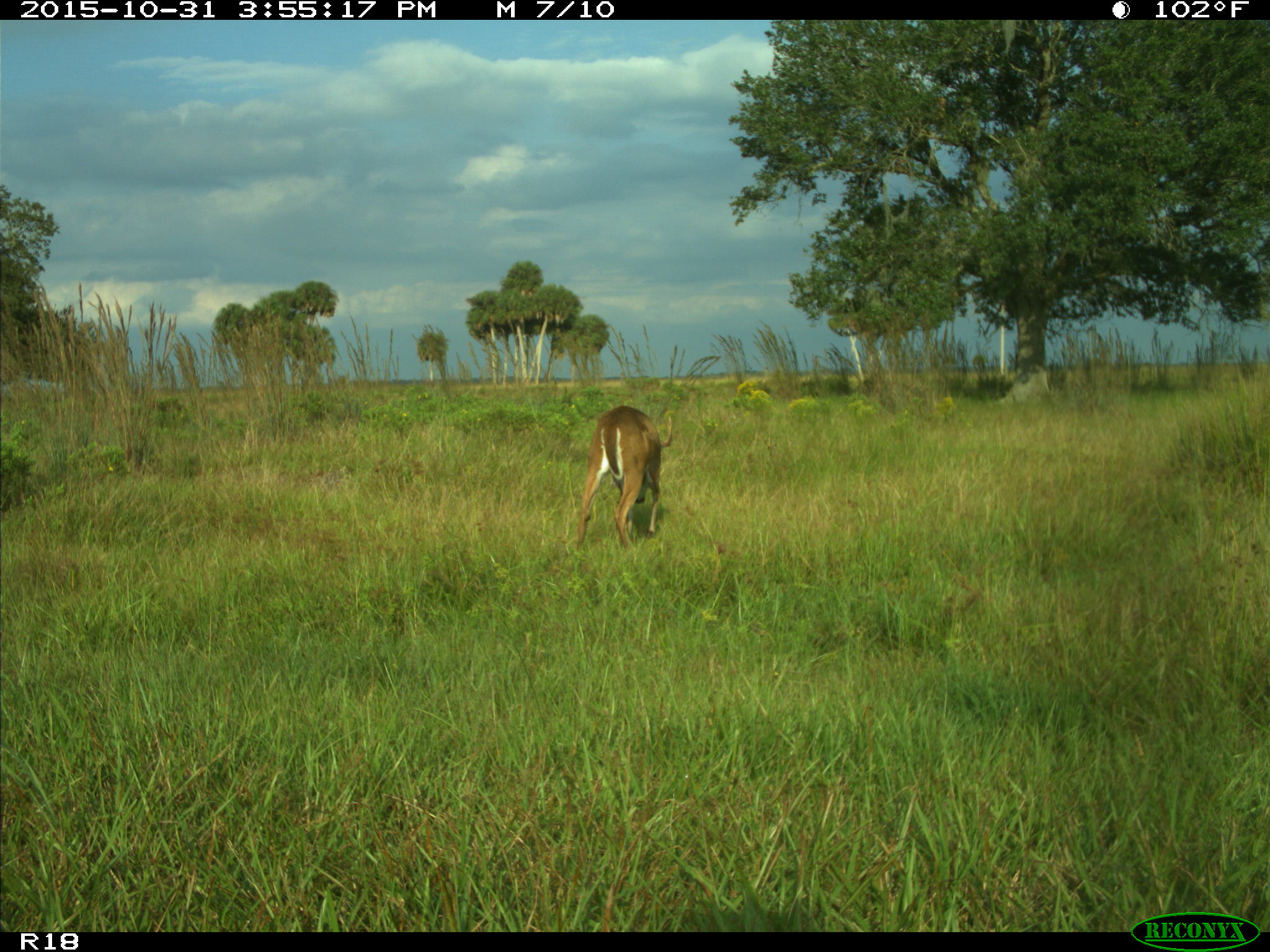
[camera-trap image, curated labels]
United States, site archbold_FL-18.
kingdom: Animalia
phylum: Chordata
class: Mammalia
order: Artiodactyla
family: Cervidae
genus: Odocoileus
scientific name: Odocoileus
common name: deer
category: unidentified deer